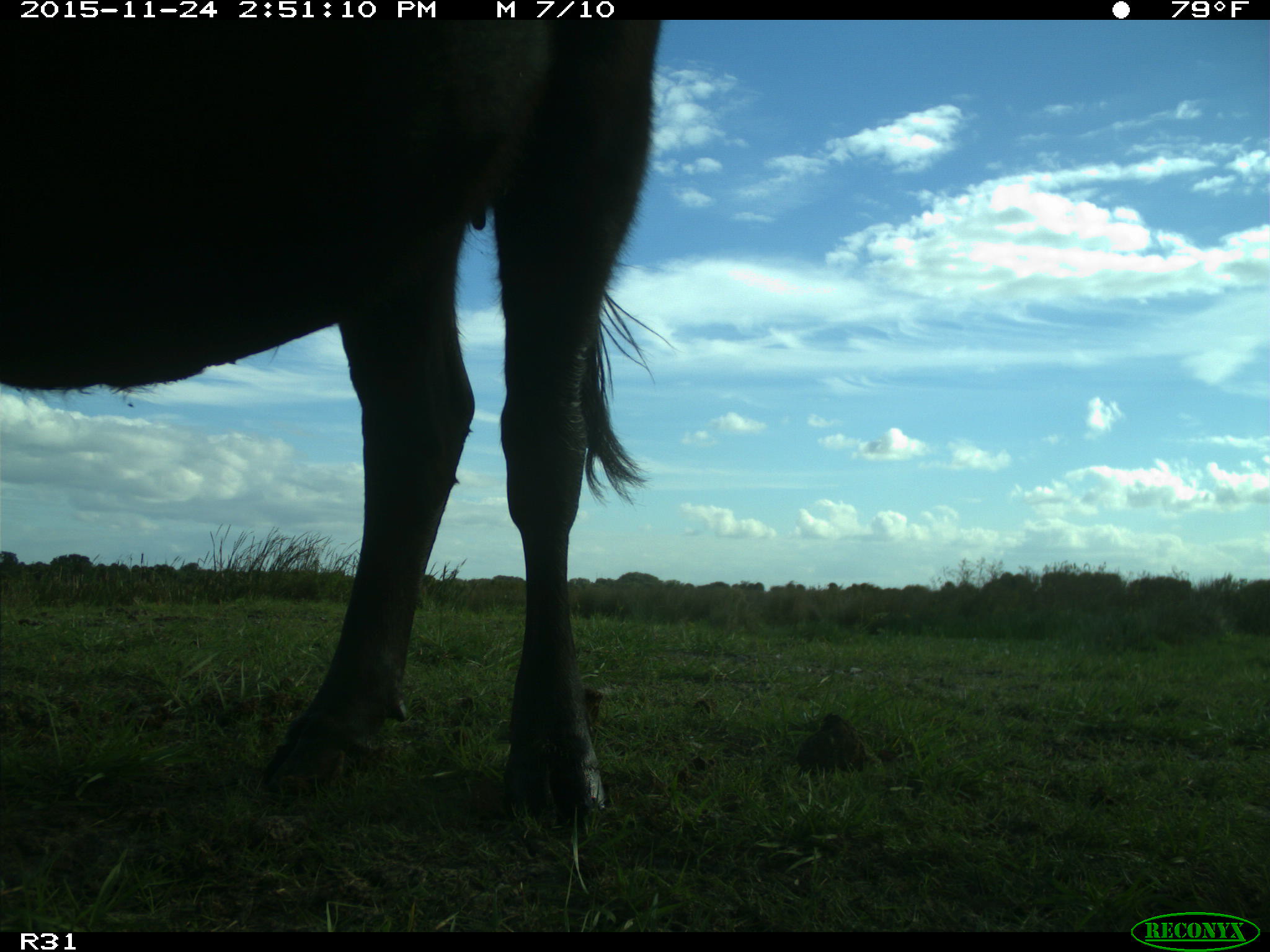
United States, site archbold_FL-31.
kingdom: Animalia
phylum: Chordata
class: Mammalia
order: Artiodactyla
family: Bovidae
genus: Bos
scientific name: Bos taurus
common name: domestic cow